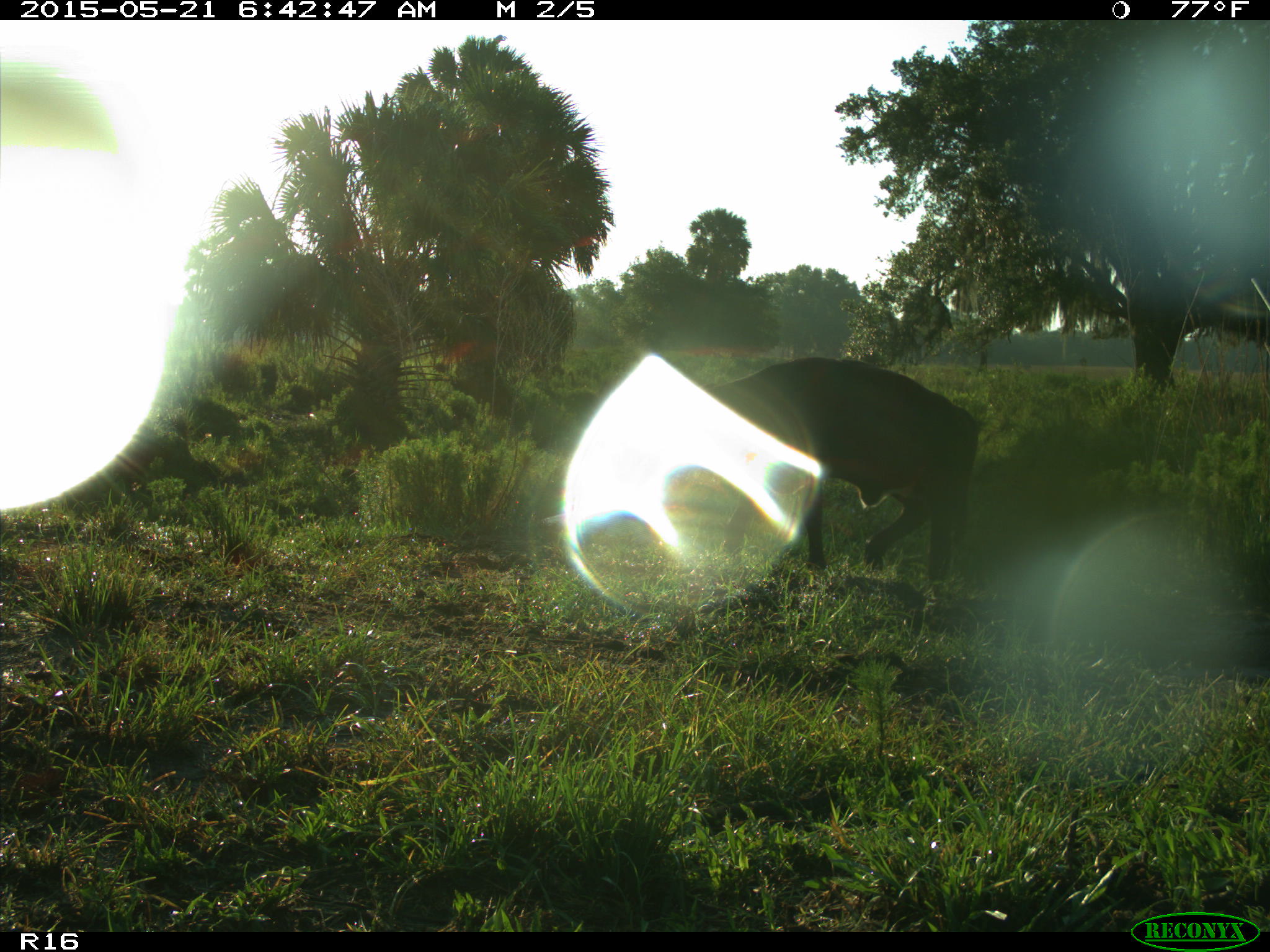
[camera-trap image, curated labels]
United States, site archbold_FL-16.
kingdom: Animalia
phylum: Chordata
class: Mammalia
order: Artiodactyla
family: Bovidae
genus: Bos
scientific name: Bos taurus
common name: domestic cow